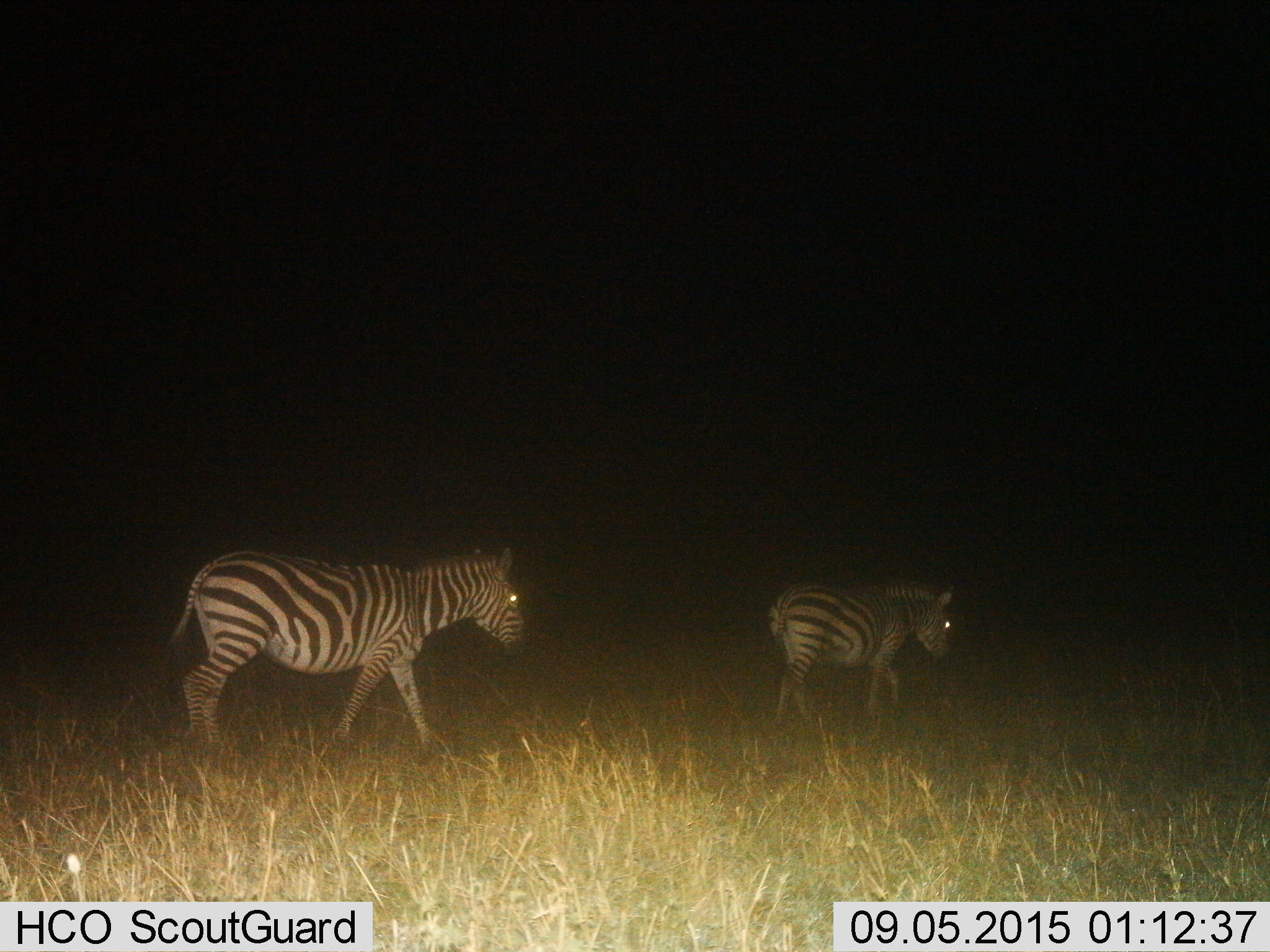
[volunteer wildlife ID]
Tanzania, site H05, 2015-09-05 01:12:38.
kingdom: Animalia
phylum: Chordata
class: Mammalia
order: Perissodactyla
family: Equidae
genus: Equus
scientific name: Equus quagga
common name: plains zebra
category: zebra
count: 2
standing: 10%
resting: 0%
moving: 100%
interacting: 0%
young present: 0%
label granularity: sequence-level